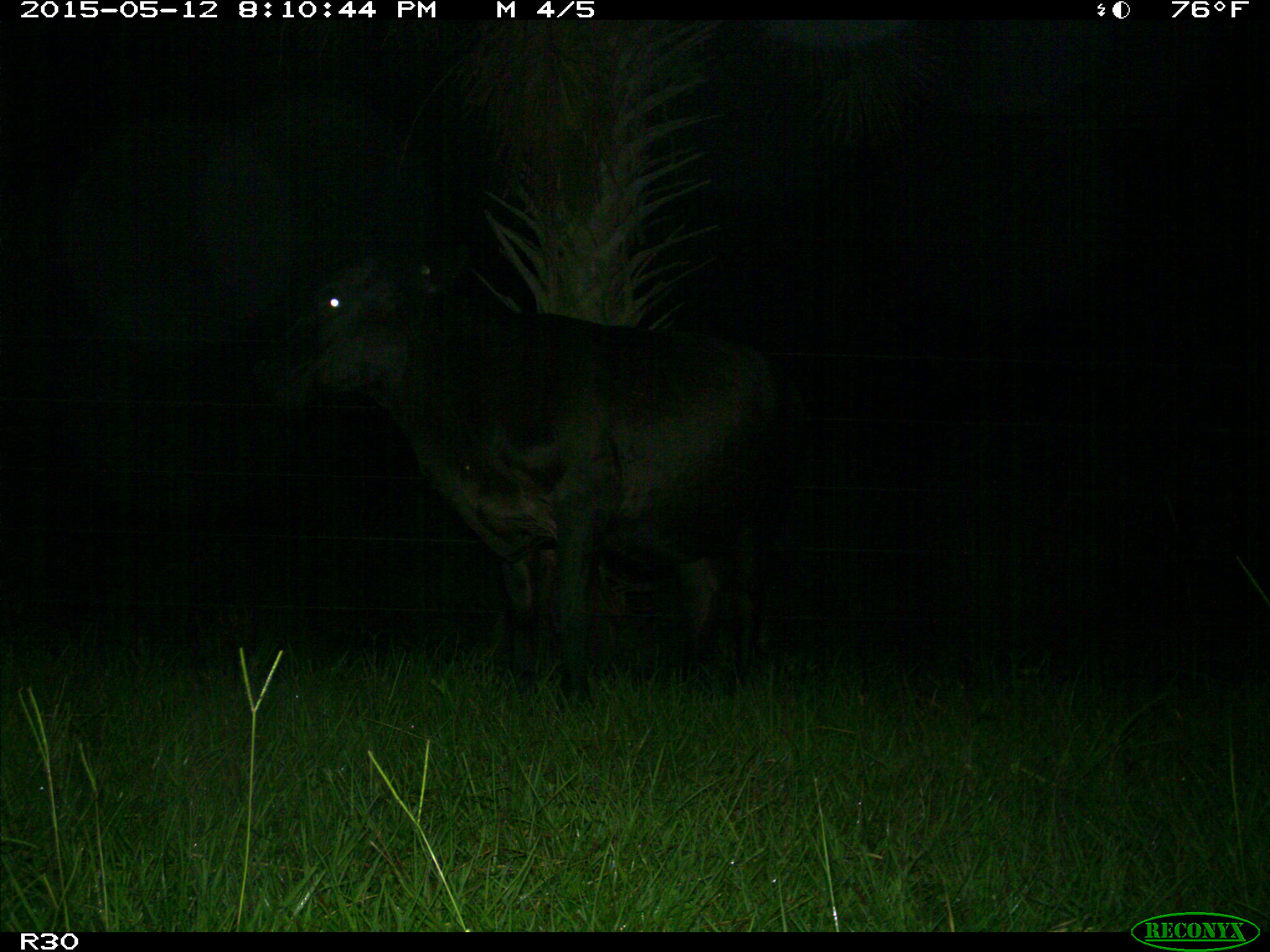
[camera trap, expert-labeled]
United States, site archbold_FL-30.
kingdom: Animalia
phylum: Chordata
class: Mammalia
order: Artiodactyla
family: Bovidae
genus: Bos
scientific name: Bos taurus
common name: domestic cow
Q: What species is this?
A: Bos taurus (domestic cow).